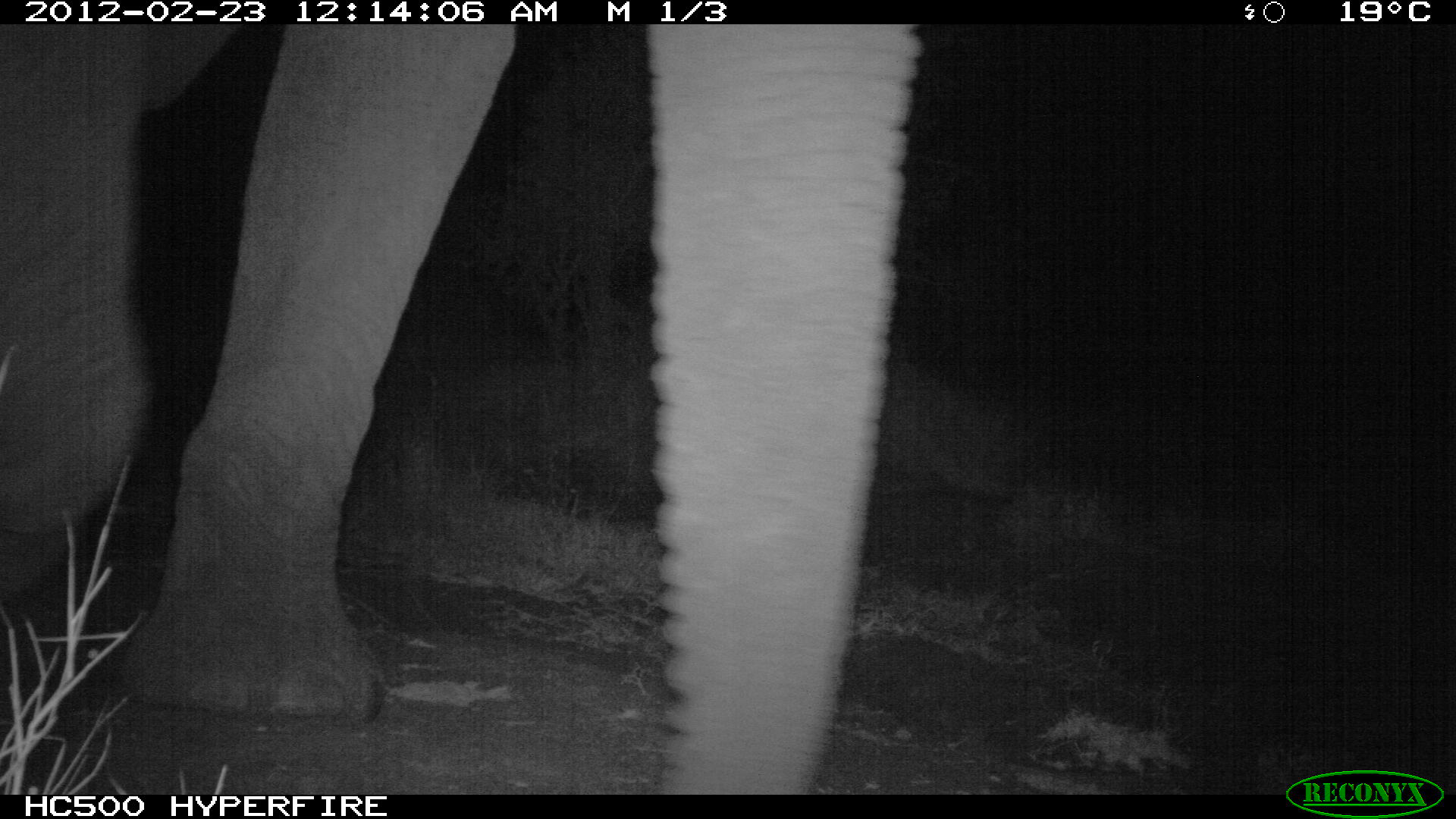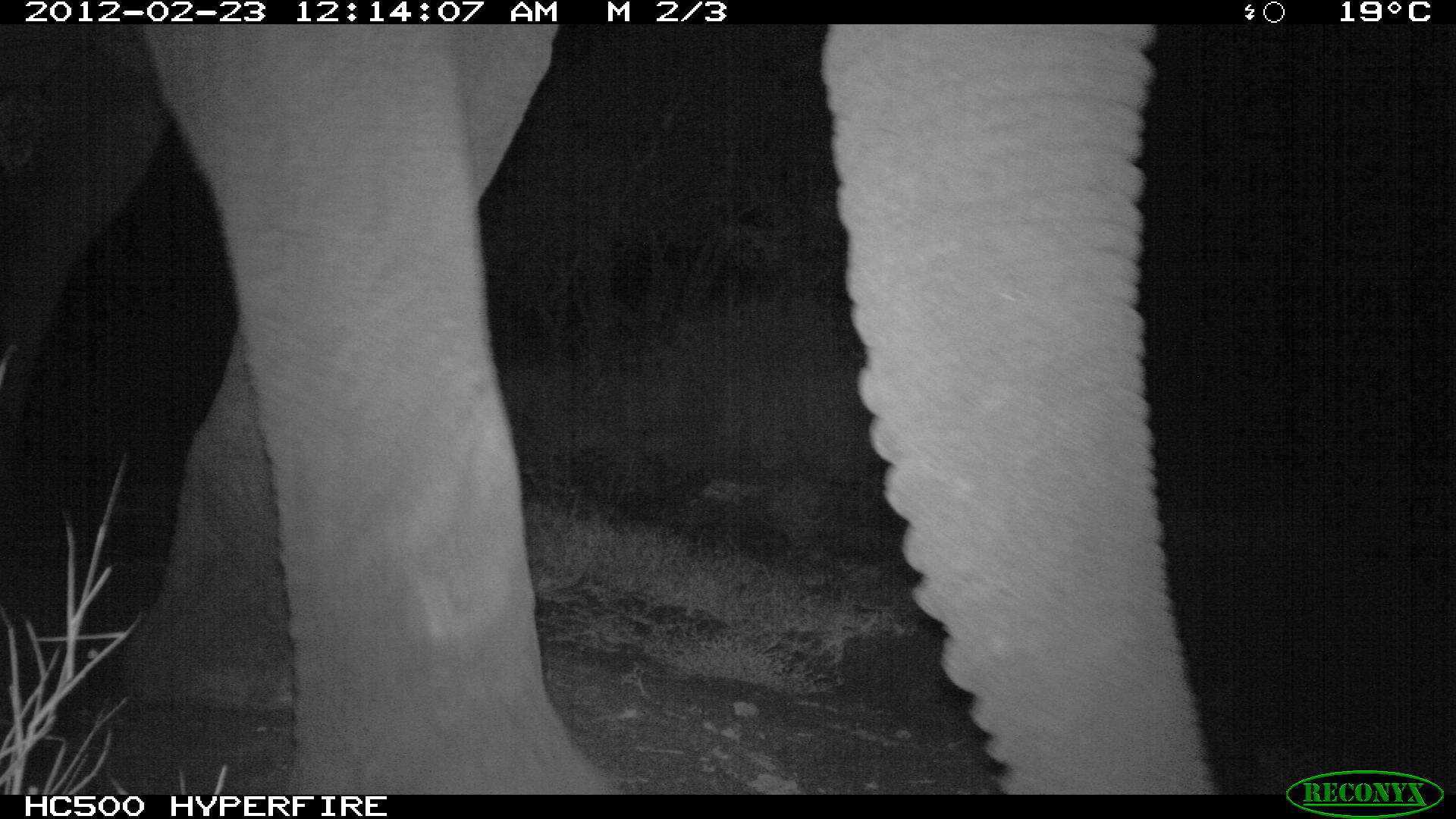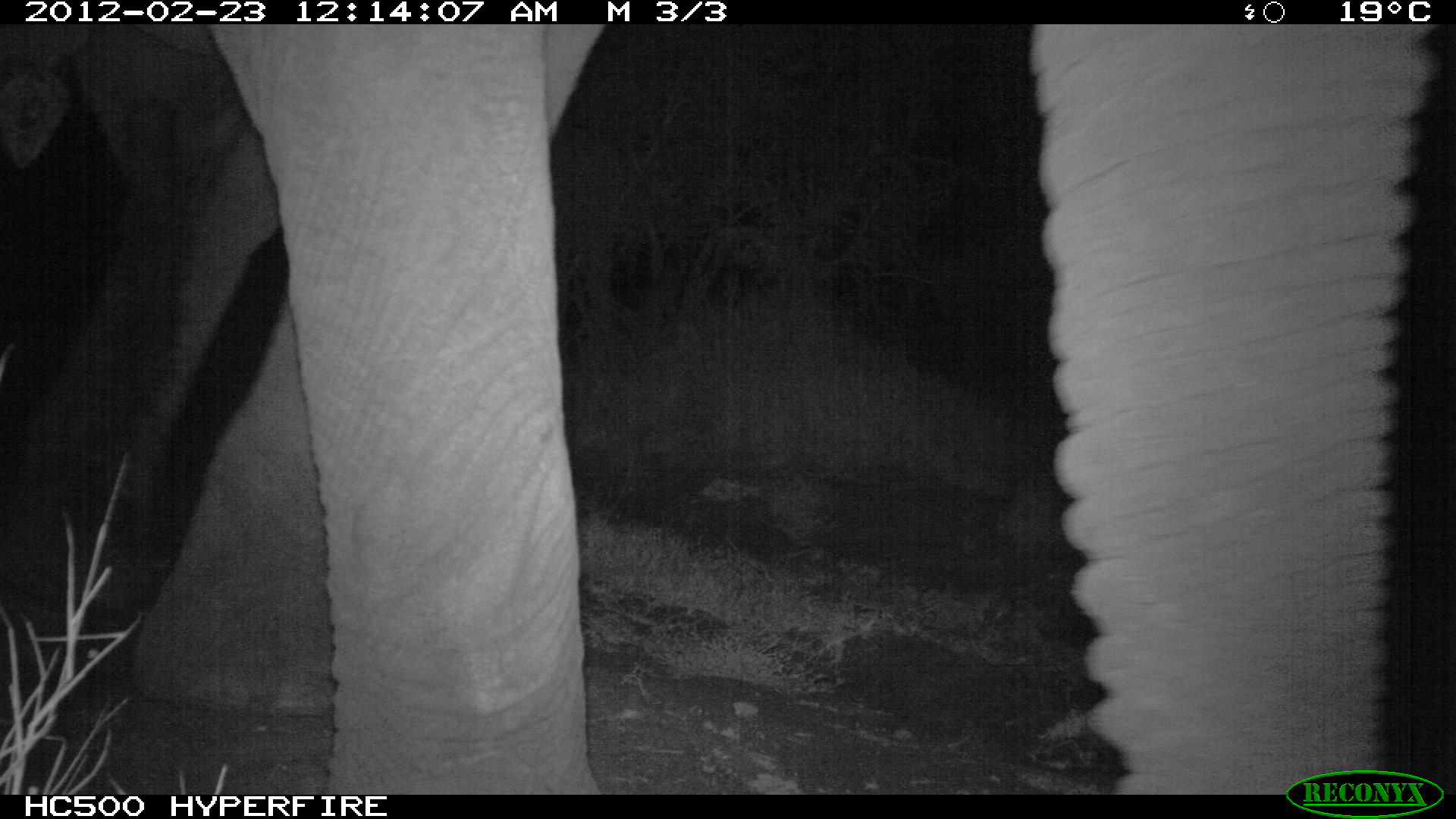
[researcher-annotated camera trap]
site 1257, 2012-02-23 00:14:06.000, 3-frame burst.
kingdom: Animalia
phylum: Chordata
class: Mammalia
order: Proboscidea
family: Elephantidae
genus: Loxodonta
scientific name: Loxodonta africana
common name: african bush elephant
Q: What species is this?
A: Loxodonta africana (african bush elephant).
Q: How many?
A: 1.